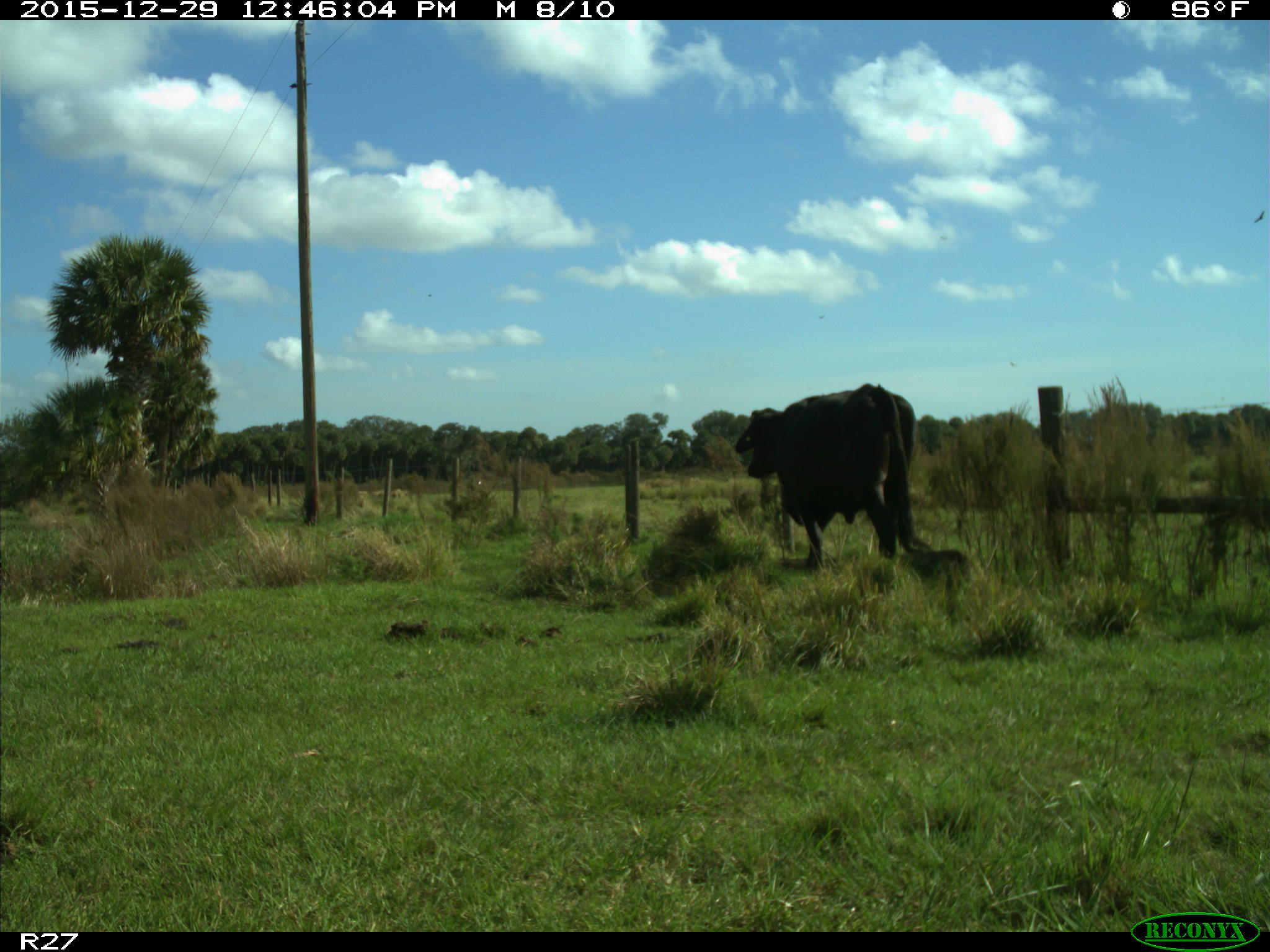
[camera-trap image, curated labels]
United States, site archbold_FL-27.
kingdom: Animalia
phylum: Chordata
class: Mammalia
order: Artiodactyla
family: Bovidae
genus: Bos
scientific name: Bos taurus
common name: domestic cow